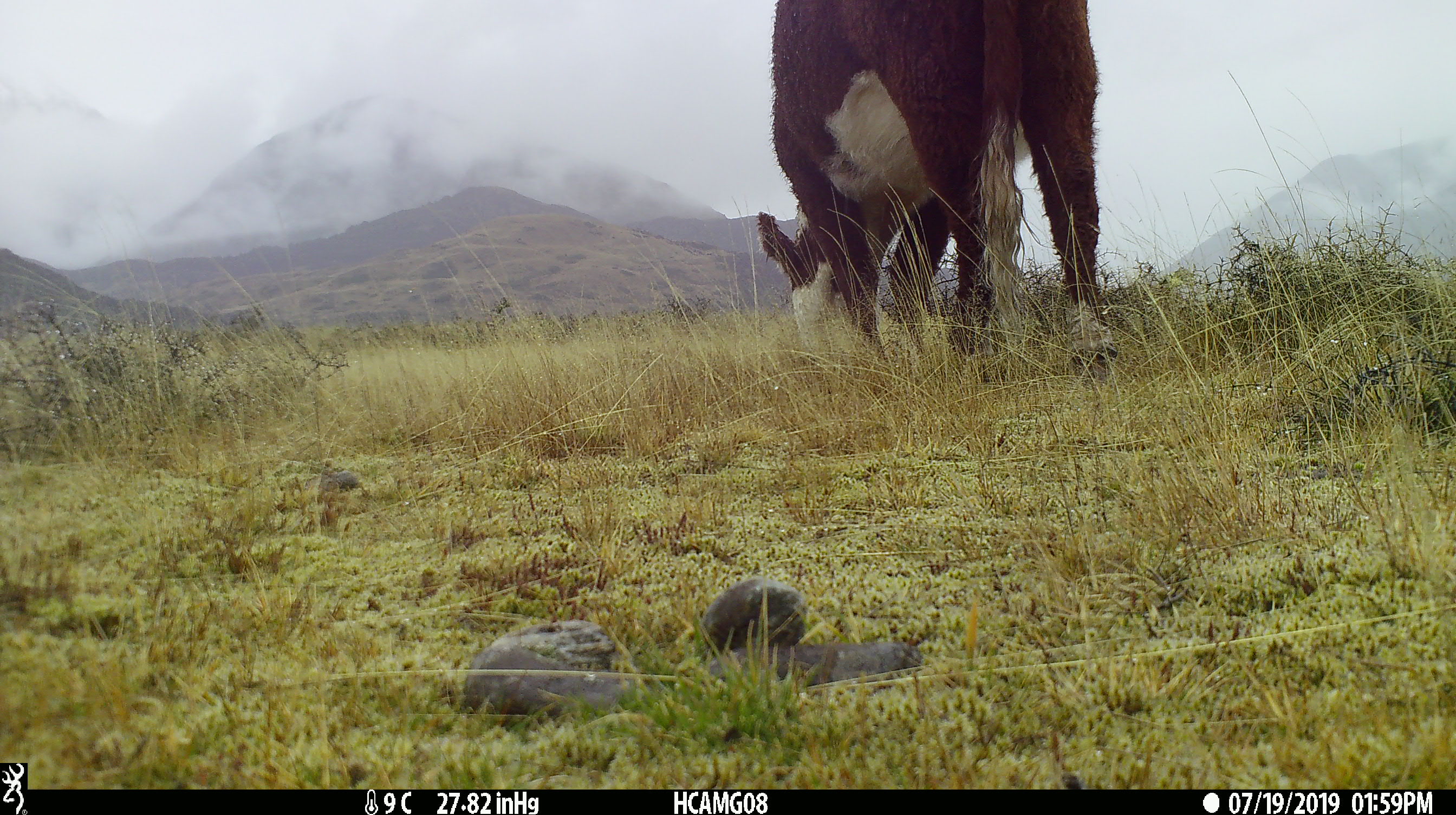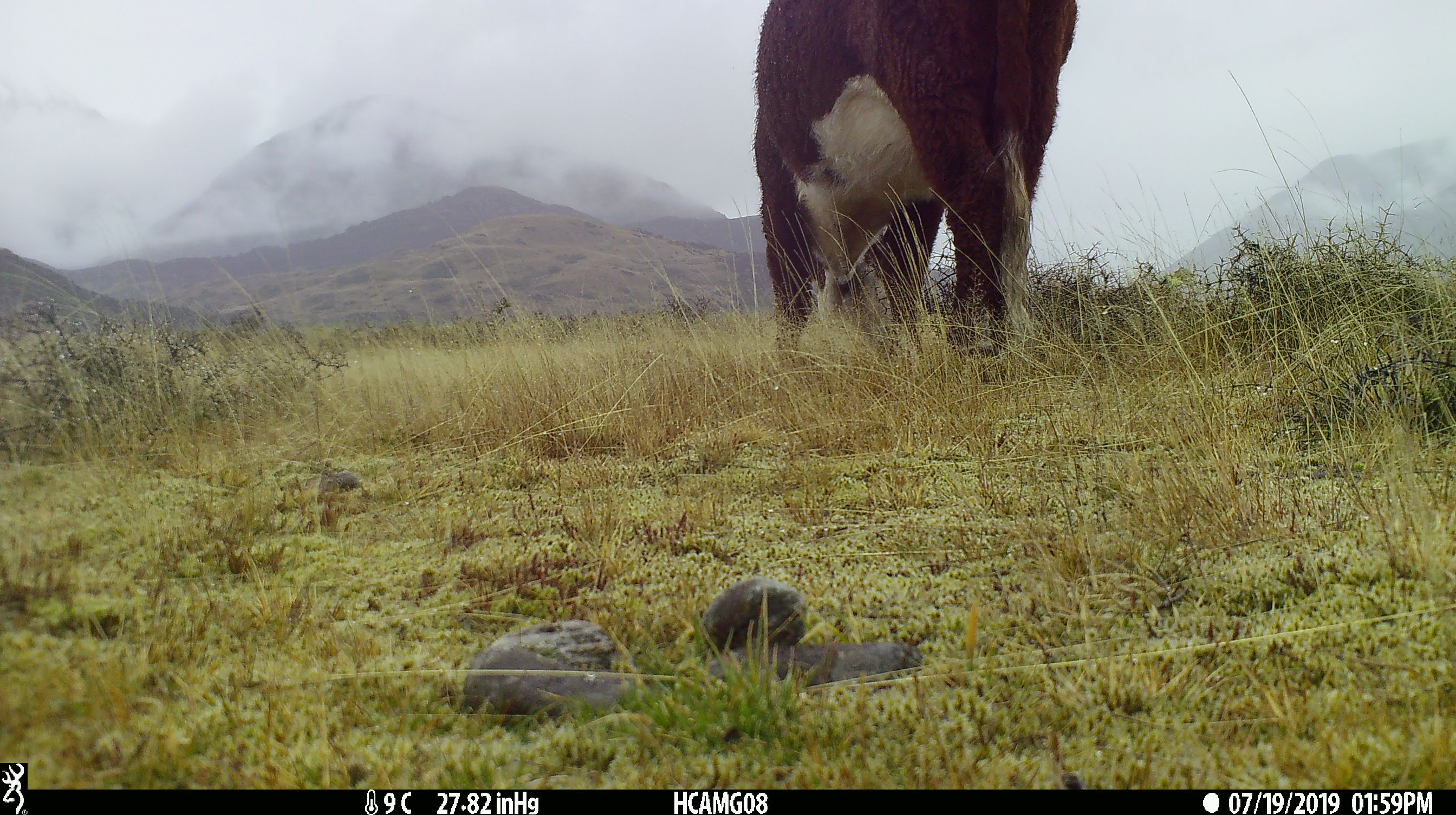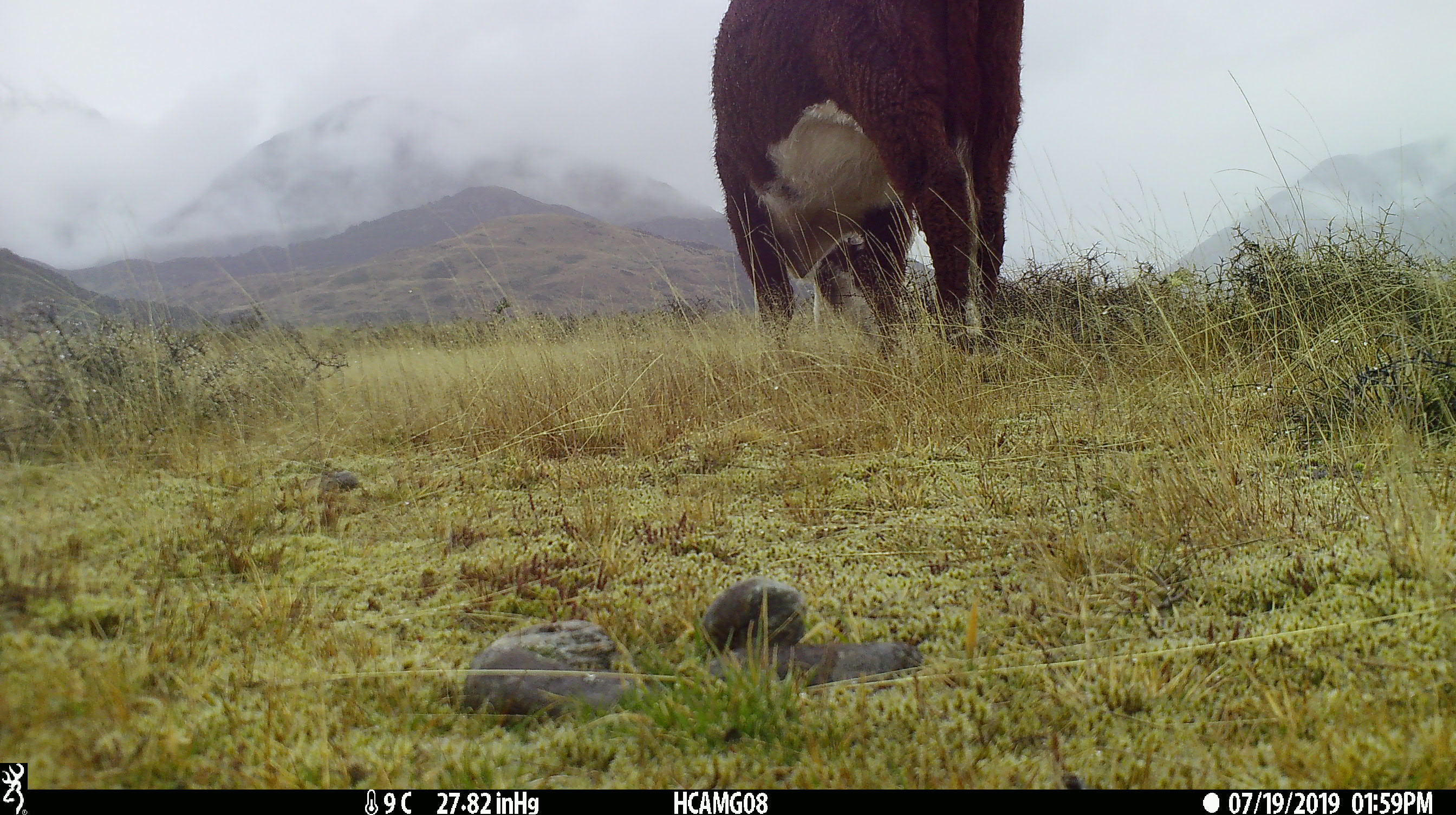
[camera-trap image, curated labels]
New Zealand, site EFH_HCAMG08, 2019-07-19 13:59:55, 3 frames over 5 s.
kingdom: Animalia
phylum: Chordata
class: Mammalia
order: Artiodactyla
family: Bovidae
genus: Bos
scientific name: Bos taurus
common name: domestic cow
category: cow